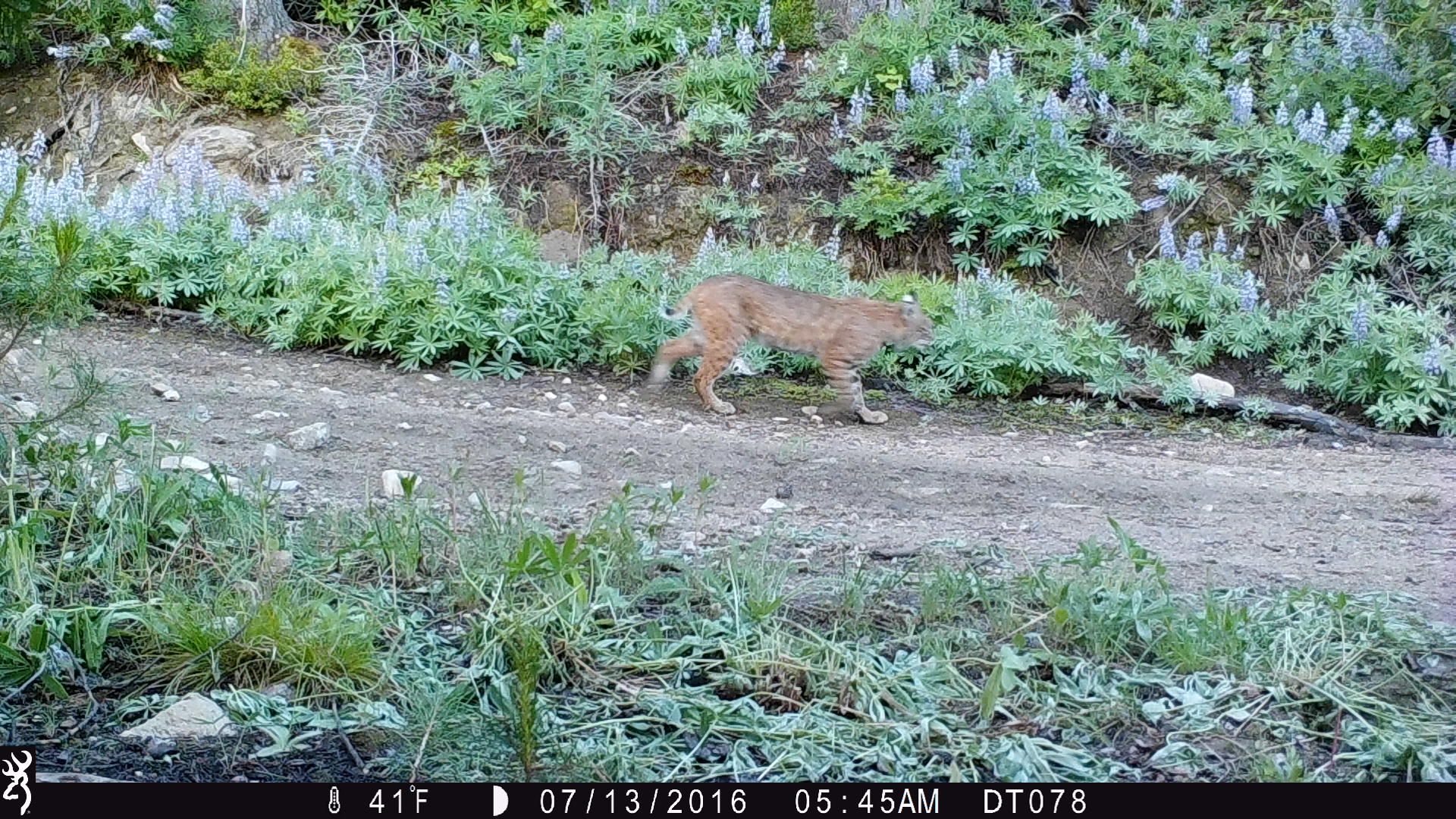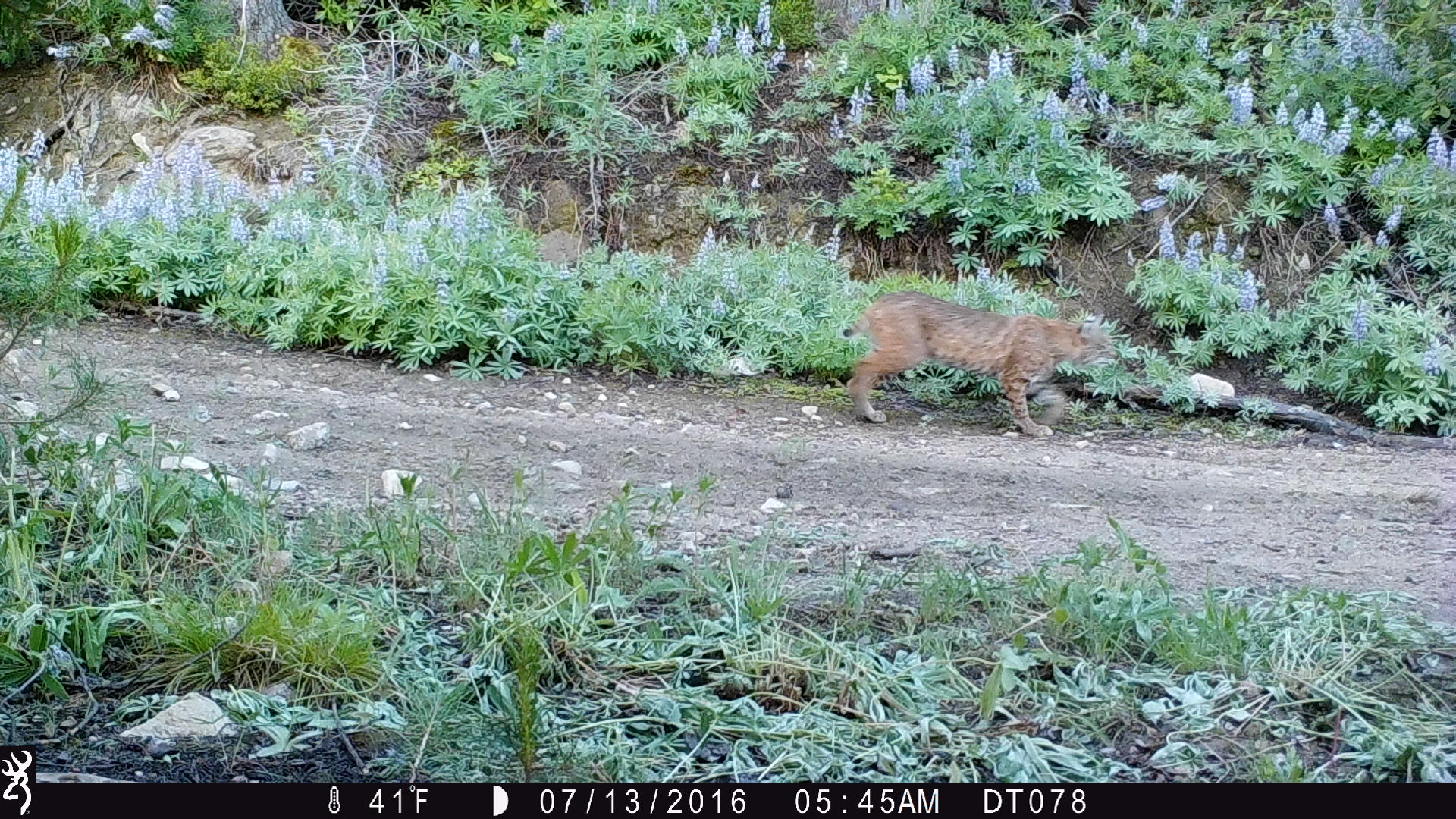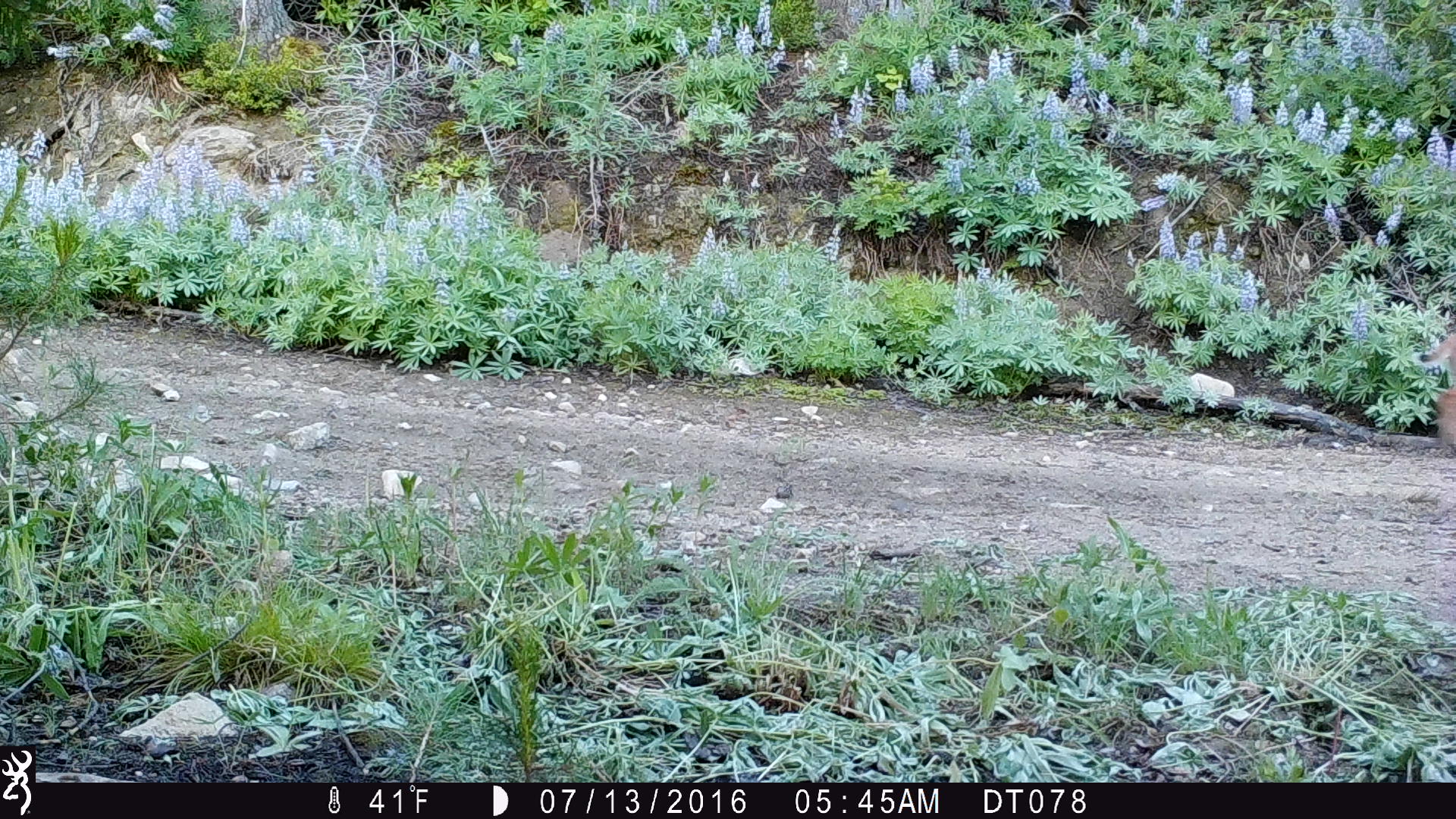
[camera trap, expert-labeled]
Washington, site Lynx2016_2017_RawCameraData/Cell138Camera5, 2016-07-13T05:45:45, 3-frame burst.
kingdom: Animalia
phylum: Chordata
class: Mammalia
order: Carnivora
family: Felidae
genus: Lynx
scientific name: Lynx rufus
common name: bobcat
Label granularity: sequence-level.